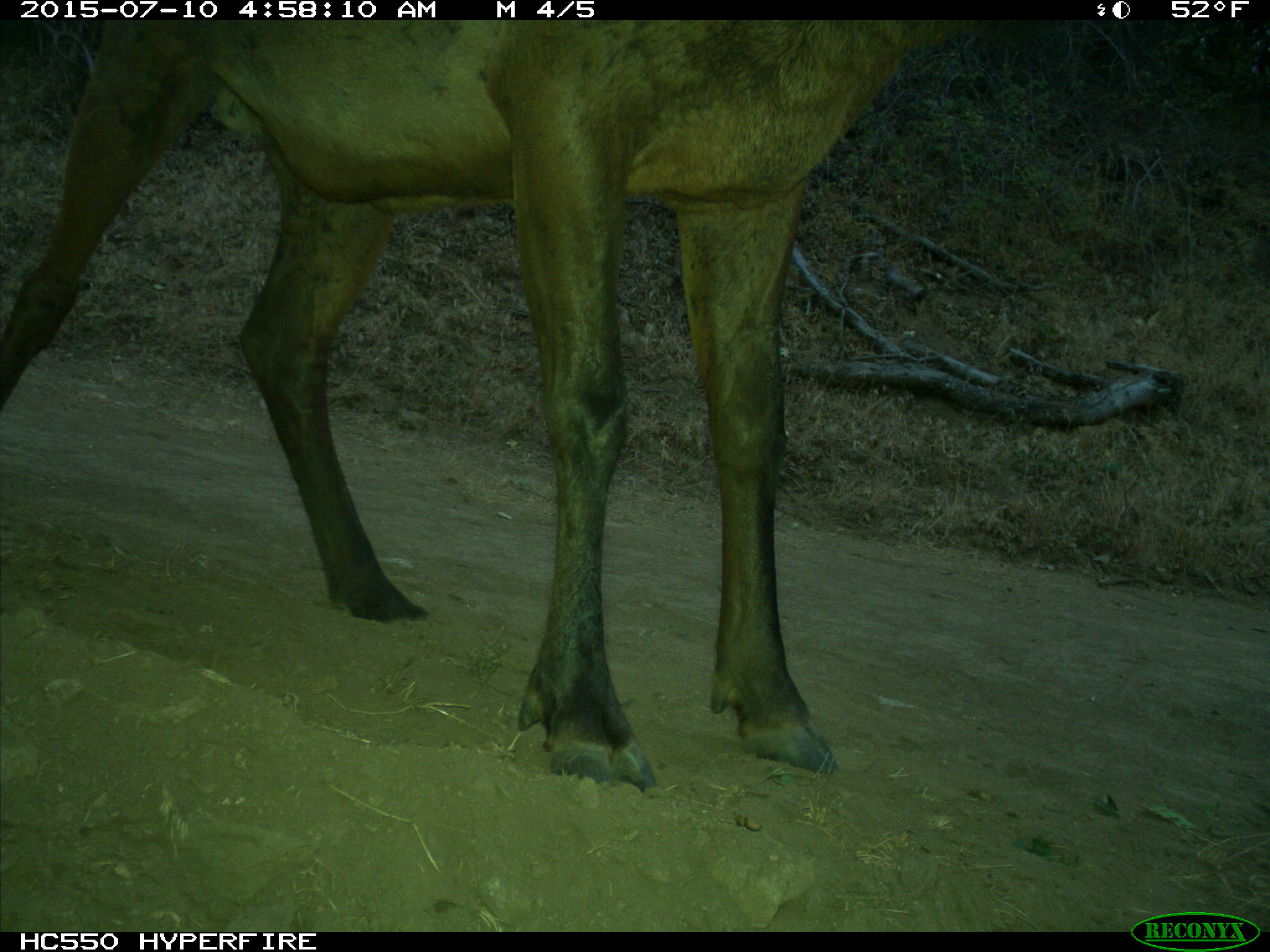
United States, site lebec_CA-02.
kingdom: Animalia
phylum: Chordata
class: Mammalia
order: Artiodactyla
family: Cervidae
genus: Cervus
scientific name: Cervus canadensis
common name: elk